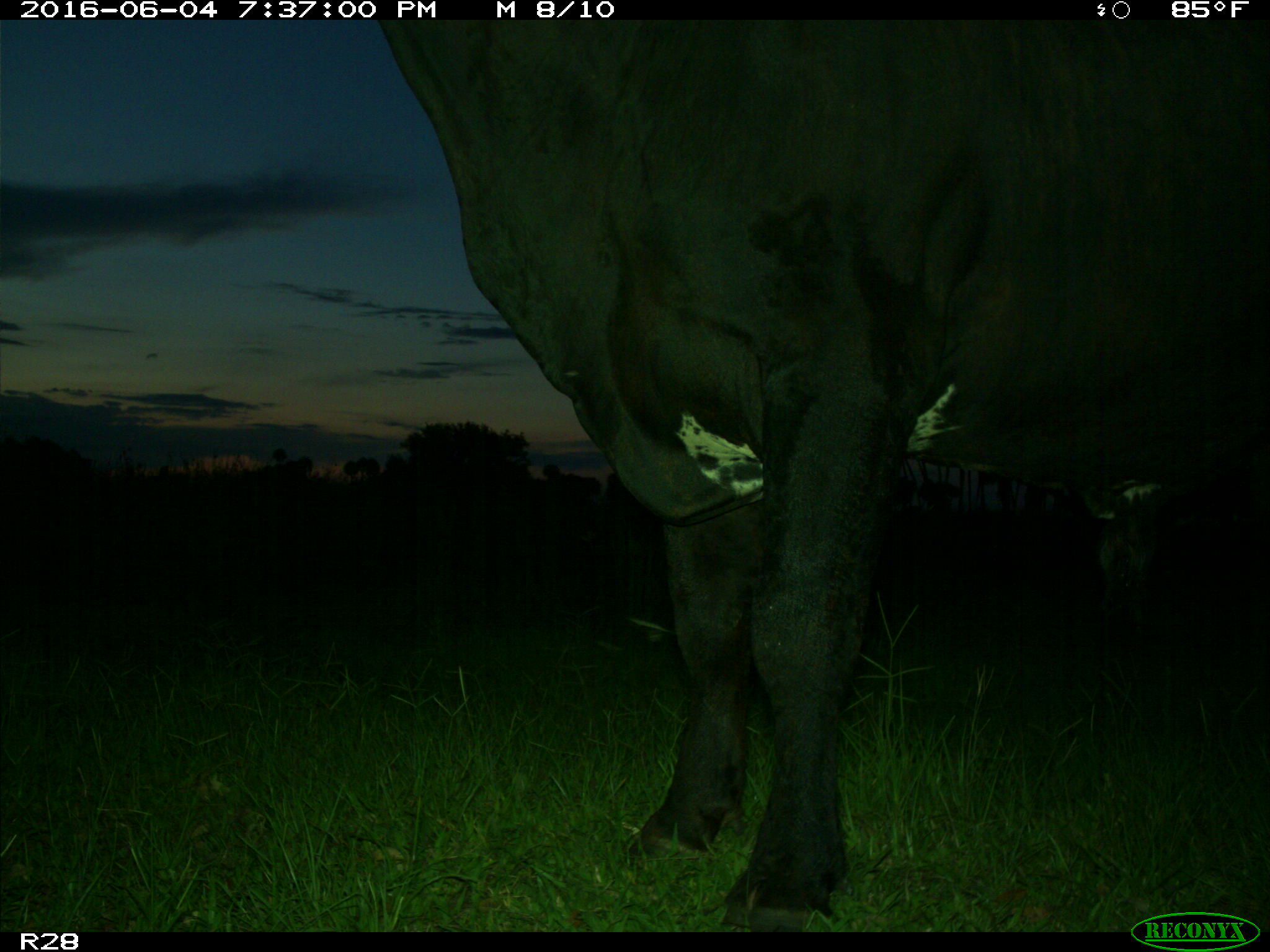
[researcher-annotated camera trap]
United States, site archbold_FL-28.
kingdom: Animalia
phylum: Chordata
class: Mammalia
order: Artiodactyla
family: Bovidae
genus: Bos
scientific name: Bos taurus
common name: domestic cow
Bos taurus (domestic cow).